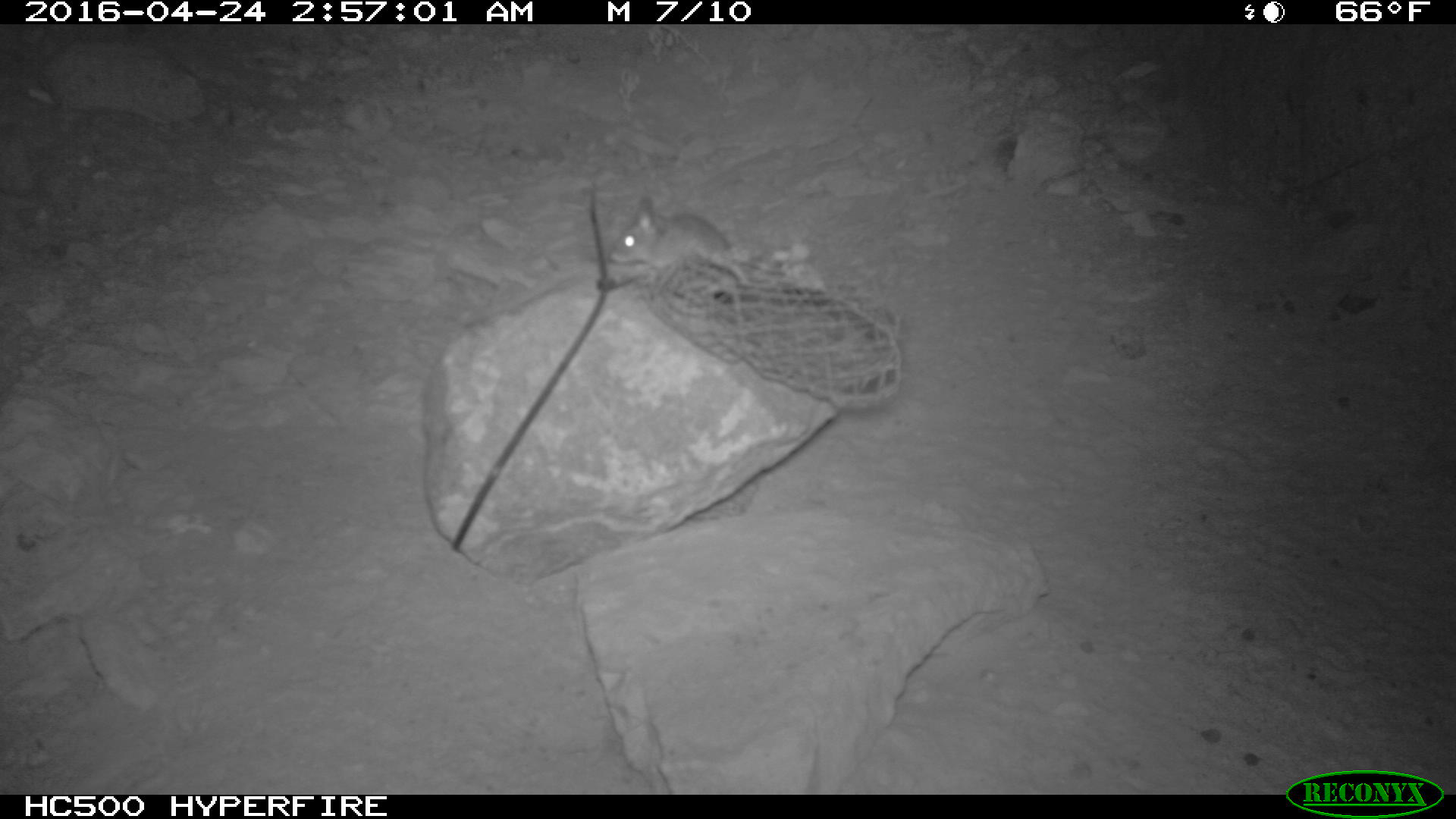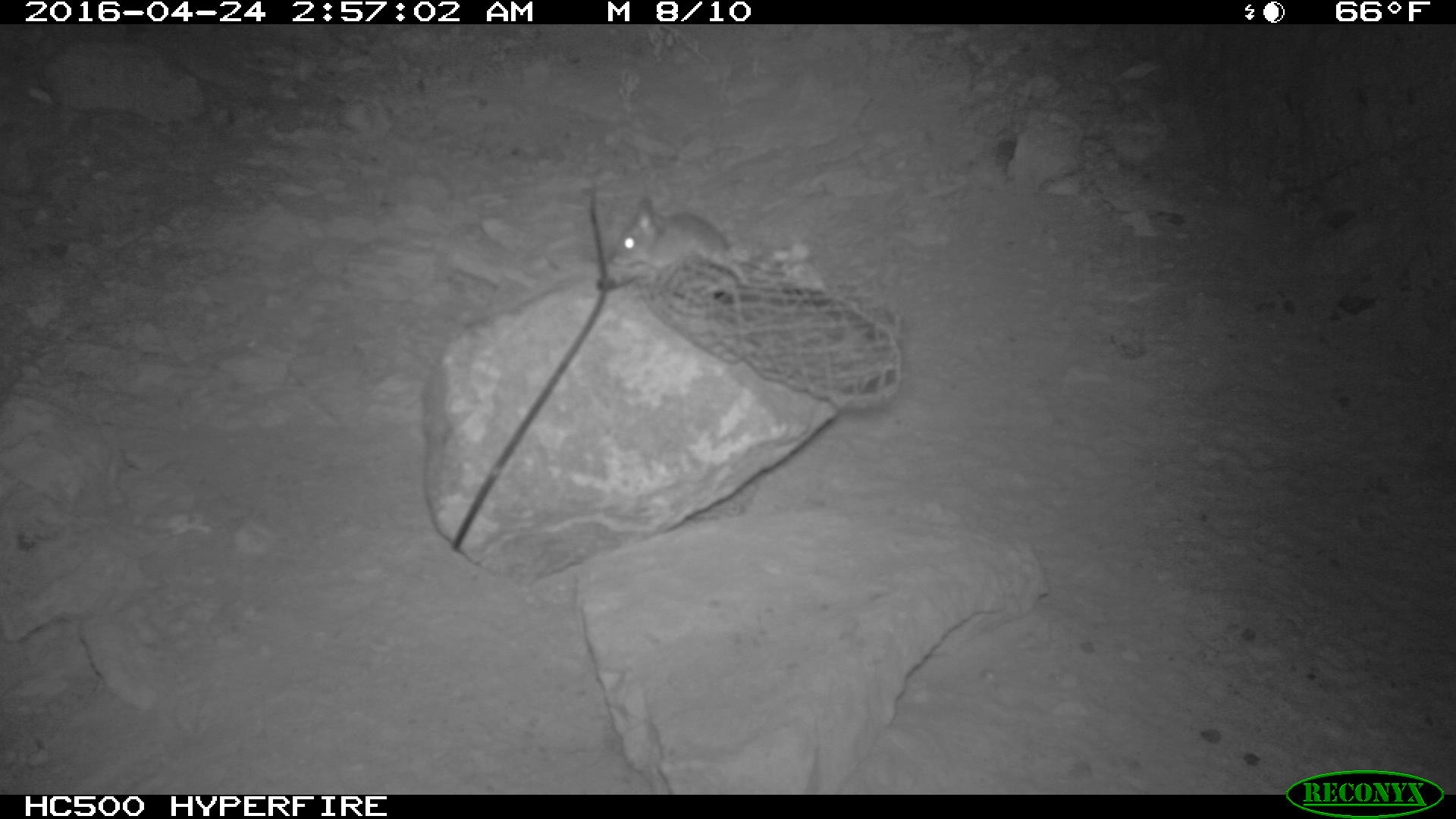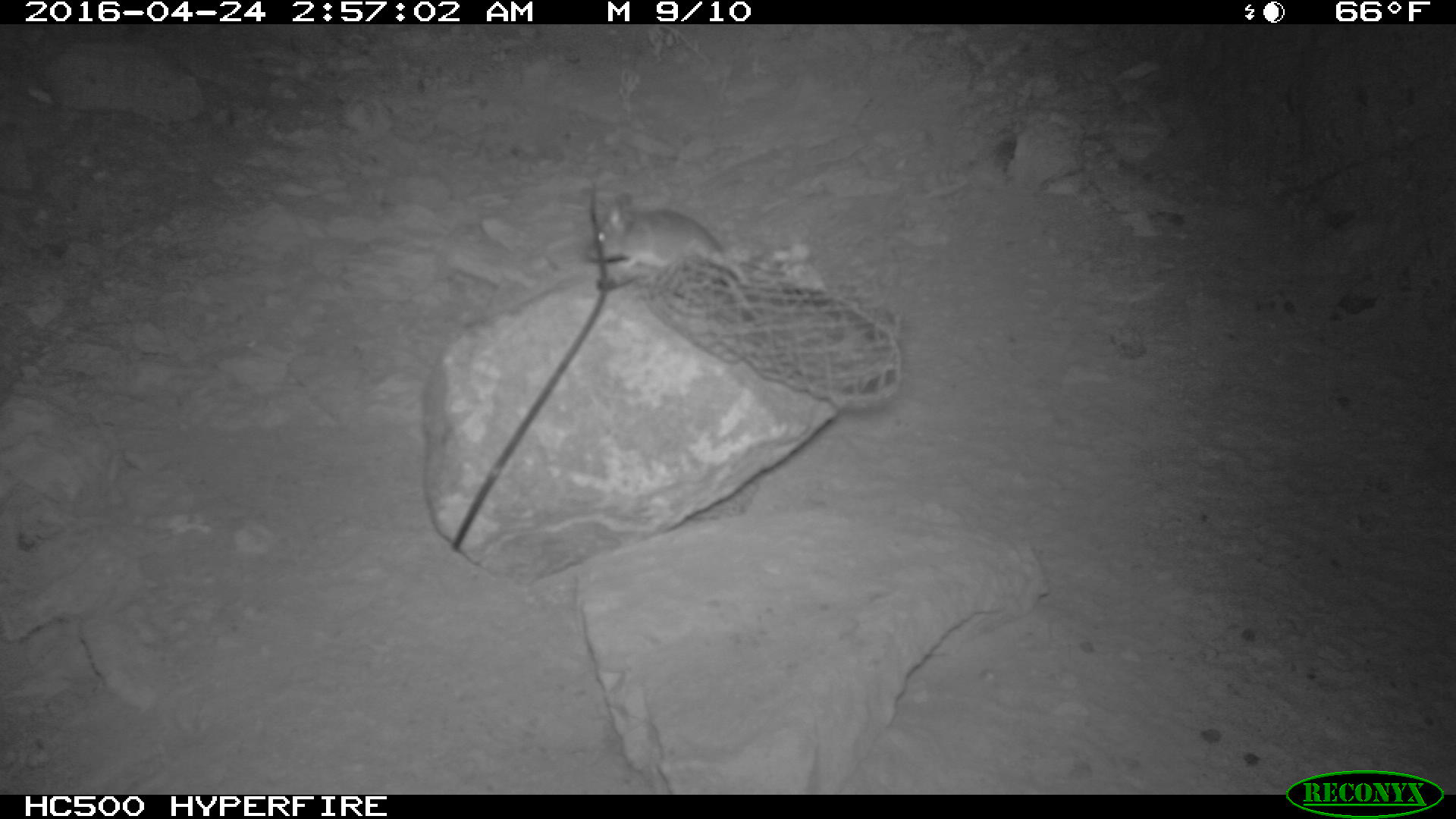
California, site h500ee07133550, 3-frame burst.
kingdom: Animalia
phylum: Chordata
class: Mammalia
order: Rodentia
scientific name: Rodentia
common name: rodent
Rodent (Rodentia).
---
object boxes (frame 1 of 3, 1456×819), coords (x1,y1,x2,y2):
rodent: (606,193,748,289)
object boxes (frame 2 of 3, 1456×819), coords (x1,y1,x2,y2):
rodent: (613,196,787,276)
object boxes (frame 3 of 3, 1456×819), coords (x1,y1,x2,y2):
rodent: (586,196,748,293)